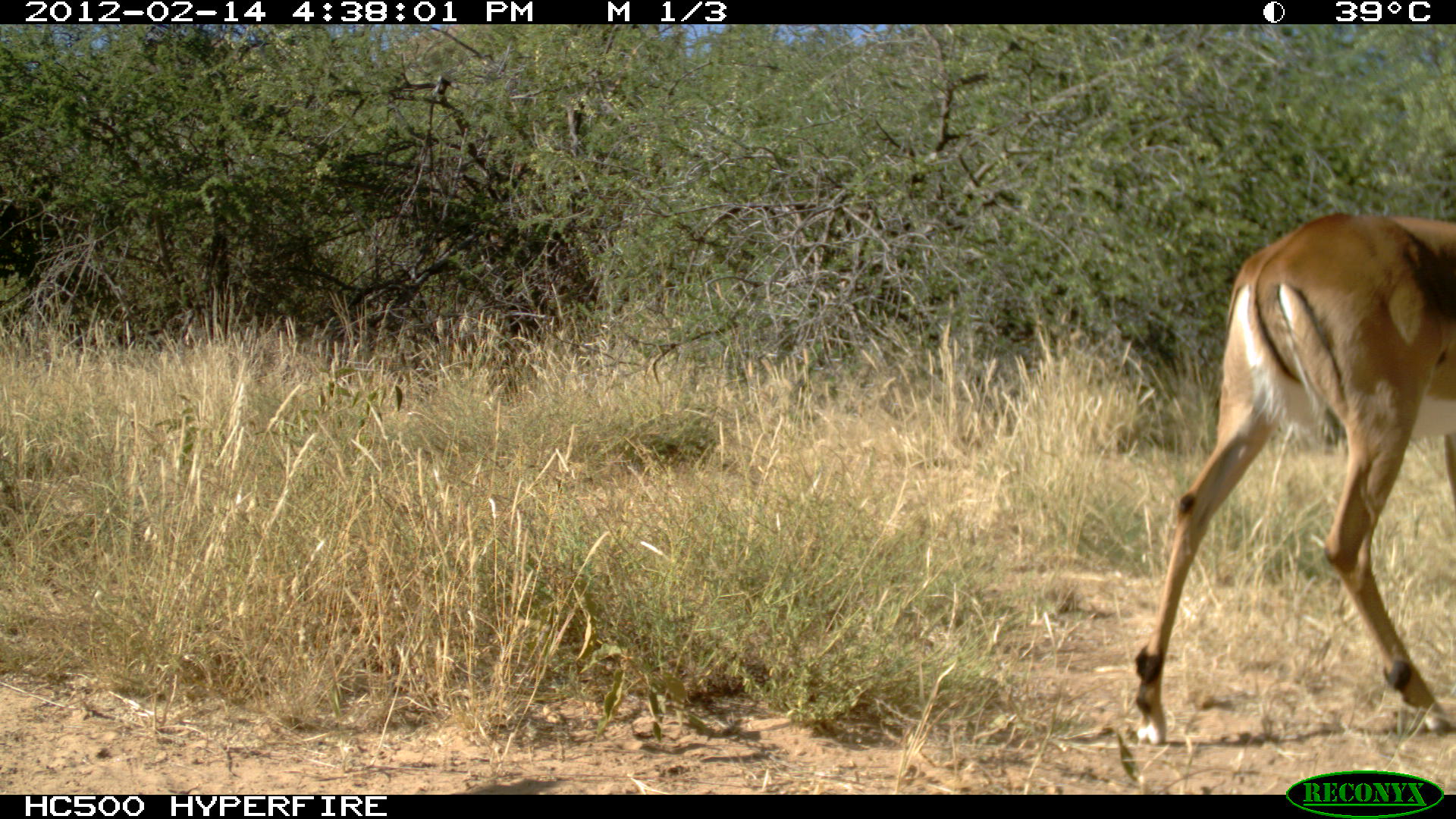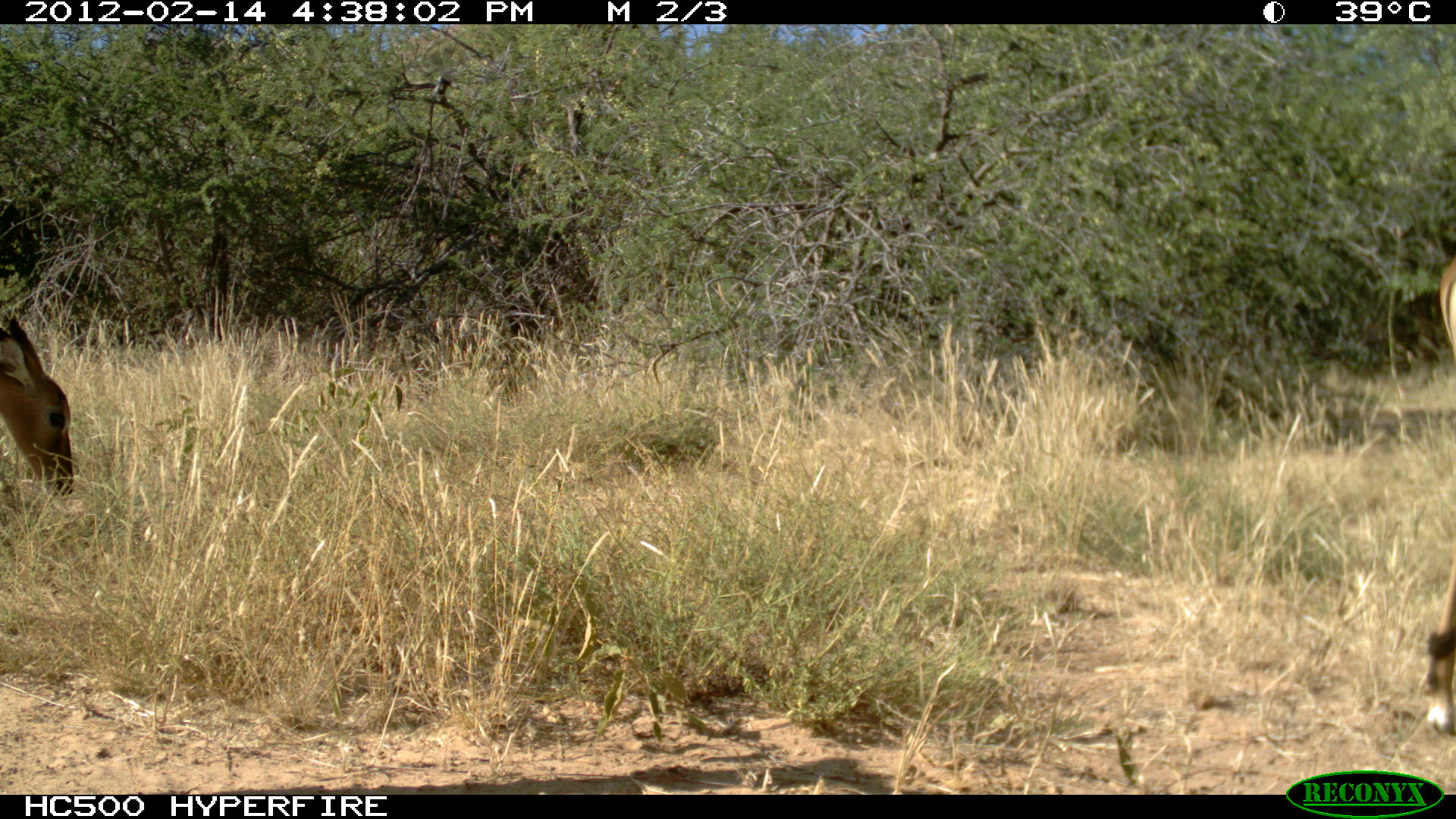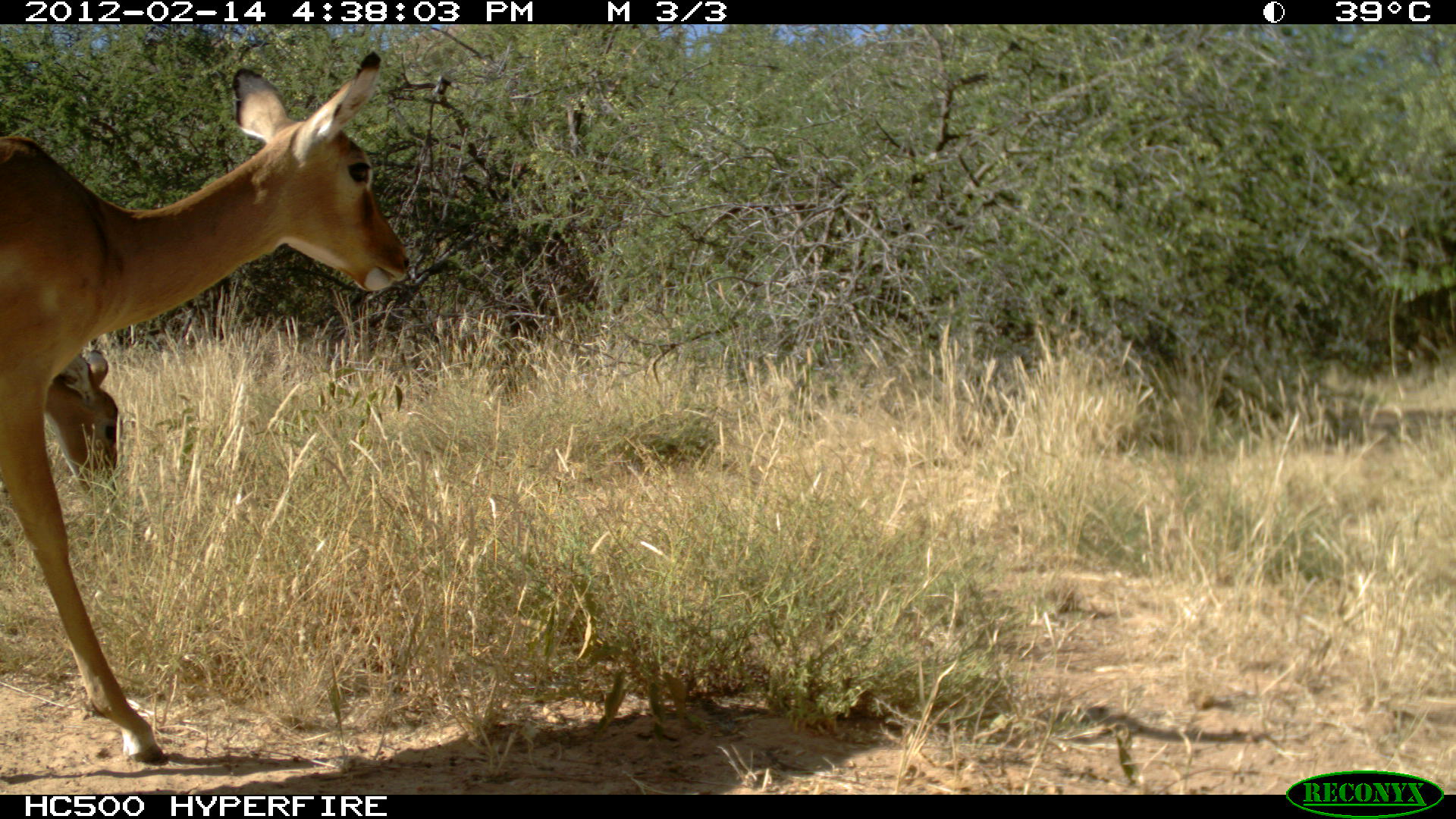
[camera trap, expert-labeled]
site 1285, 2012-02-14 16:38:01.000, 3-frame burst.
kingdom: Animalia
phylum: Chordata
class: Mammalia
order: Artiodactyla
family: Bovidae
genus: Aepyceros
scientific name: Aepyceros melampus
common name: impala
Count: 1.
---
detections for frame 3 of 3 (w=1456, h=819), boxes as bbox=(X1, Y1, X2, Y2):
aepyceros melampus: bbox=(0, 46, 412, 765); bbox=(40, 343, 123, 508)